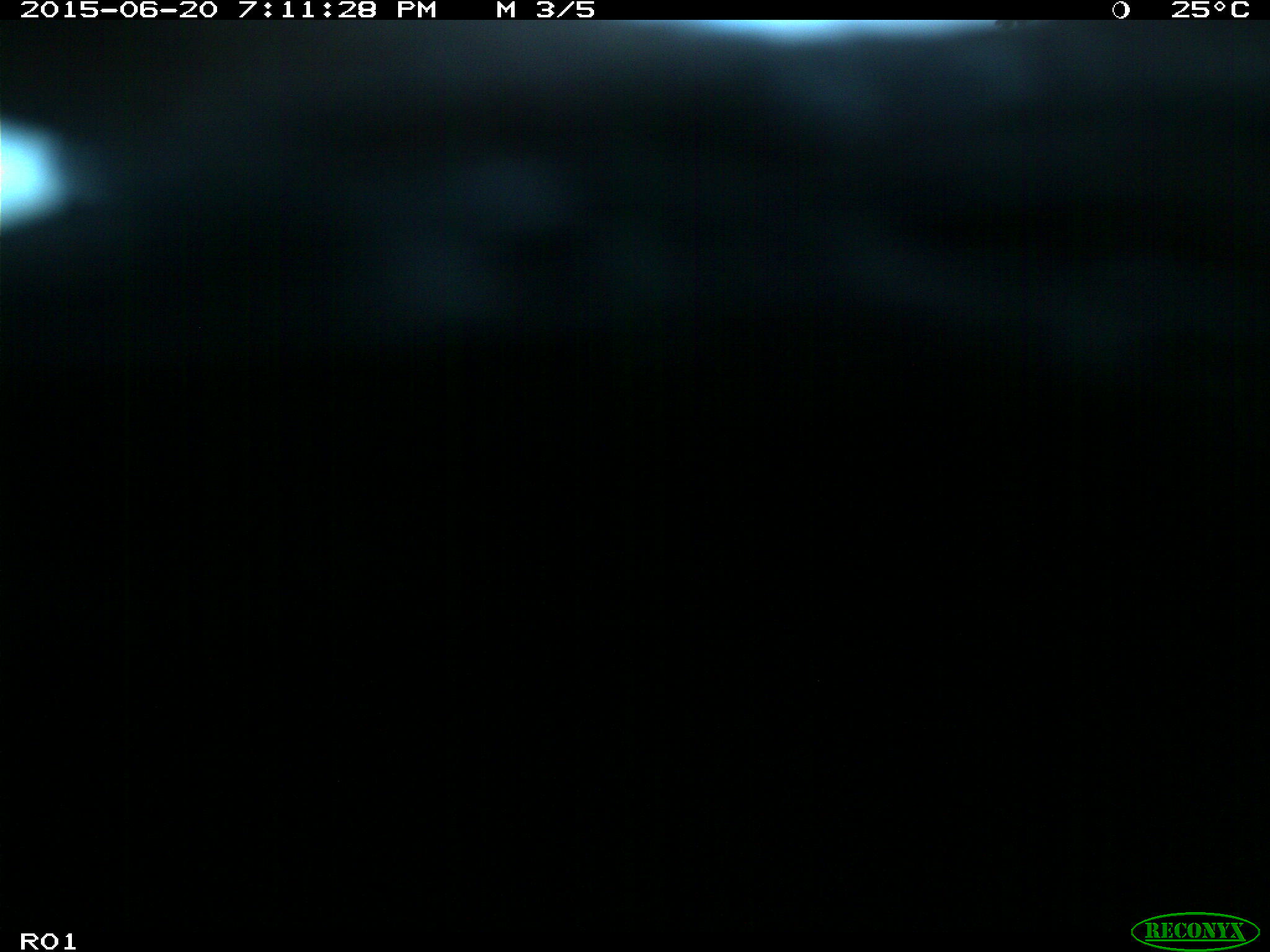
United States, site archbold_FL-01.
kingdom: Animalia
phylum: Chordata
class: Mammalia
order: Artiodactyla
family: Bovidae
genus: Bos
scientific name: Bos taurus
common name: domestic cow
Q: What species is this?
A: Bos taurus (domestic cow).